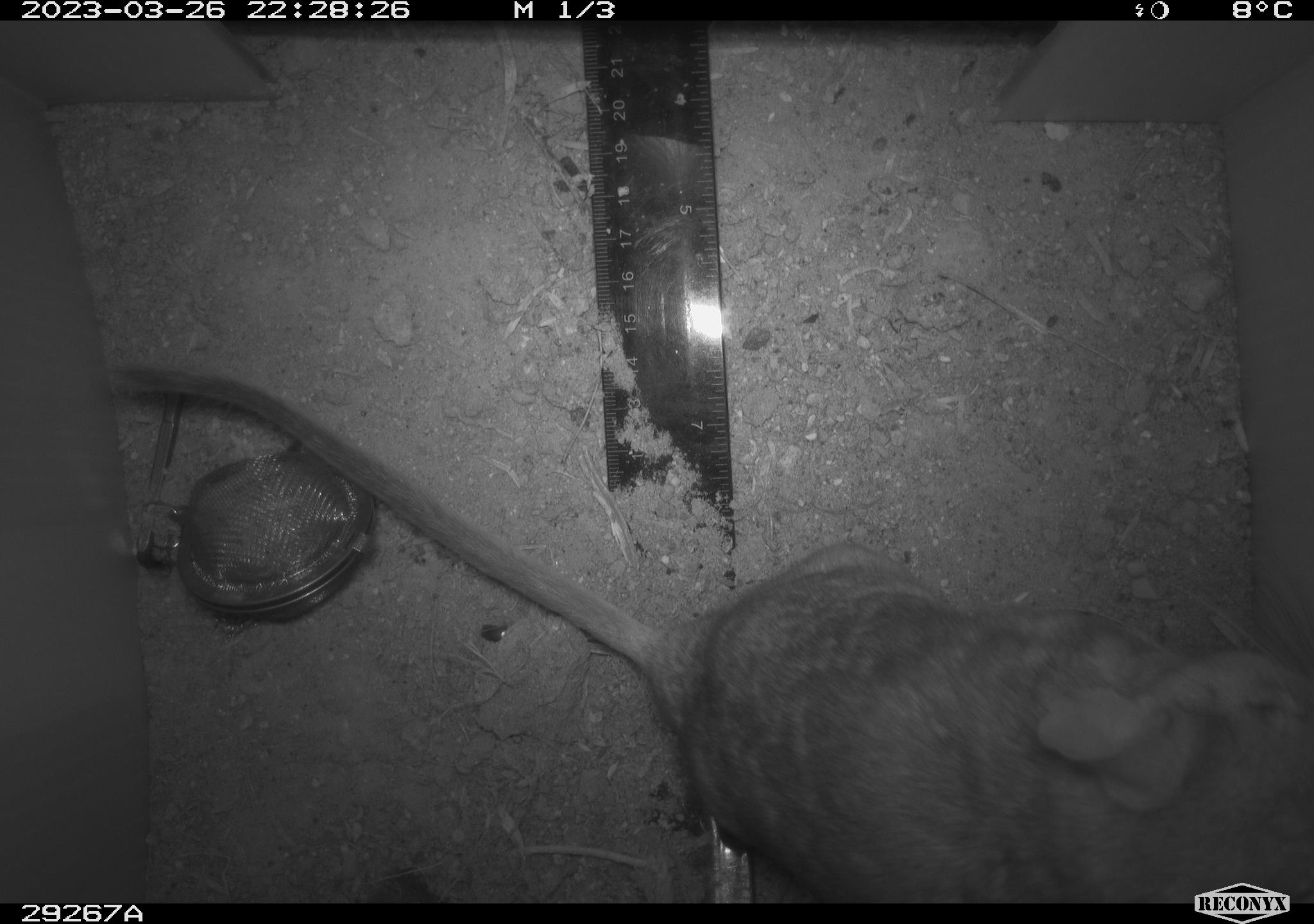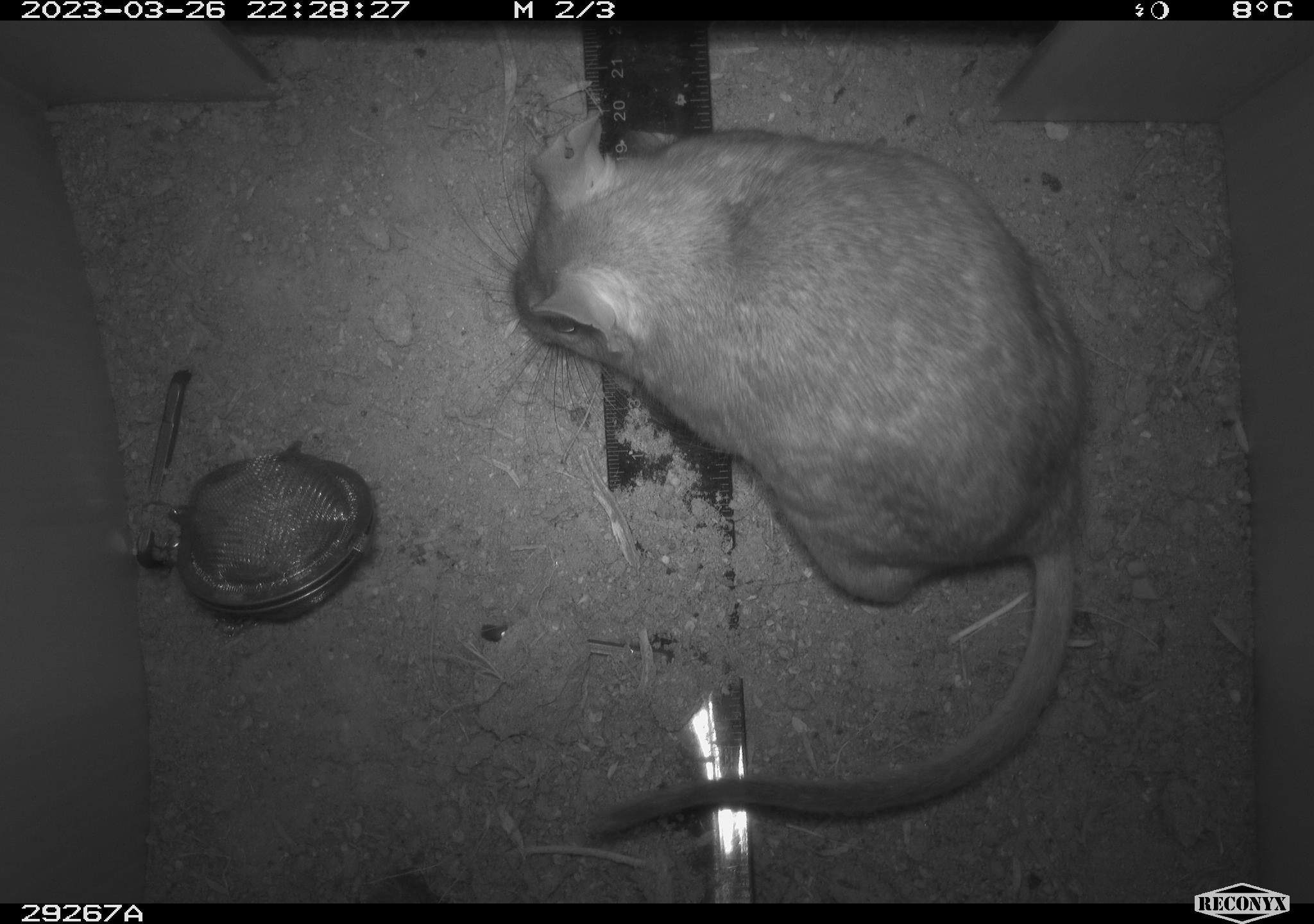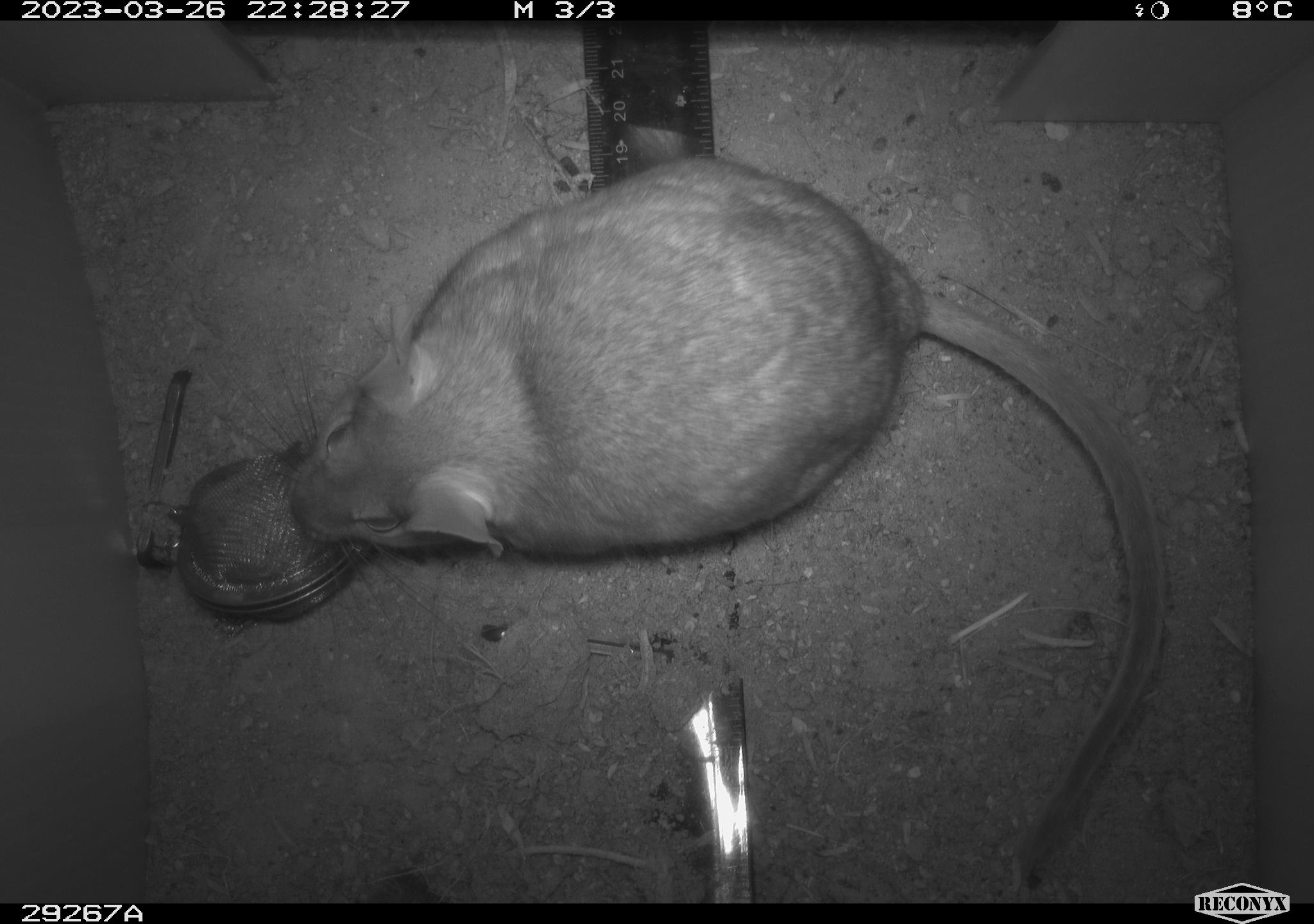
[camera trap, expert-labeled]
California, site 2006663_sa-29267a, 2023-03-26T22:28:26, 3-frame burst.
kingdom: Animalia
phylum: Chordata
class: Mammalia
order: Rodentia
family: Cricetidae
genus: Neotoma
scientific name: Neotoma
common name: pack rat or woodrat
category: neotoma species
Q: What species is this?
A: Neotoma species (pack rat or woodrat) (Neotoma).